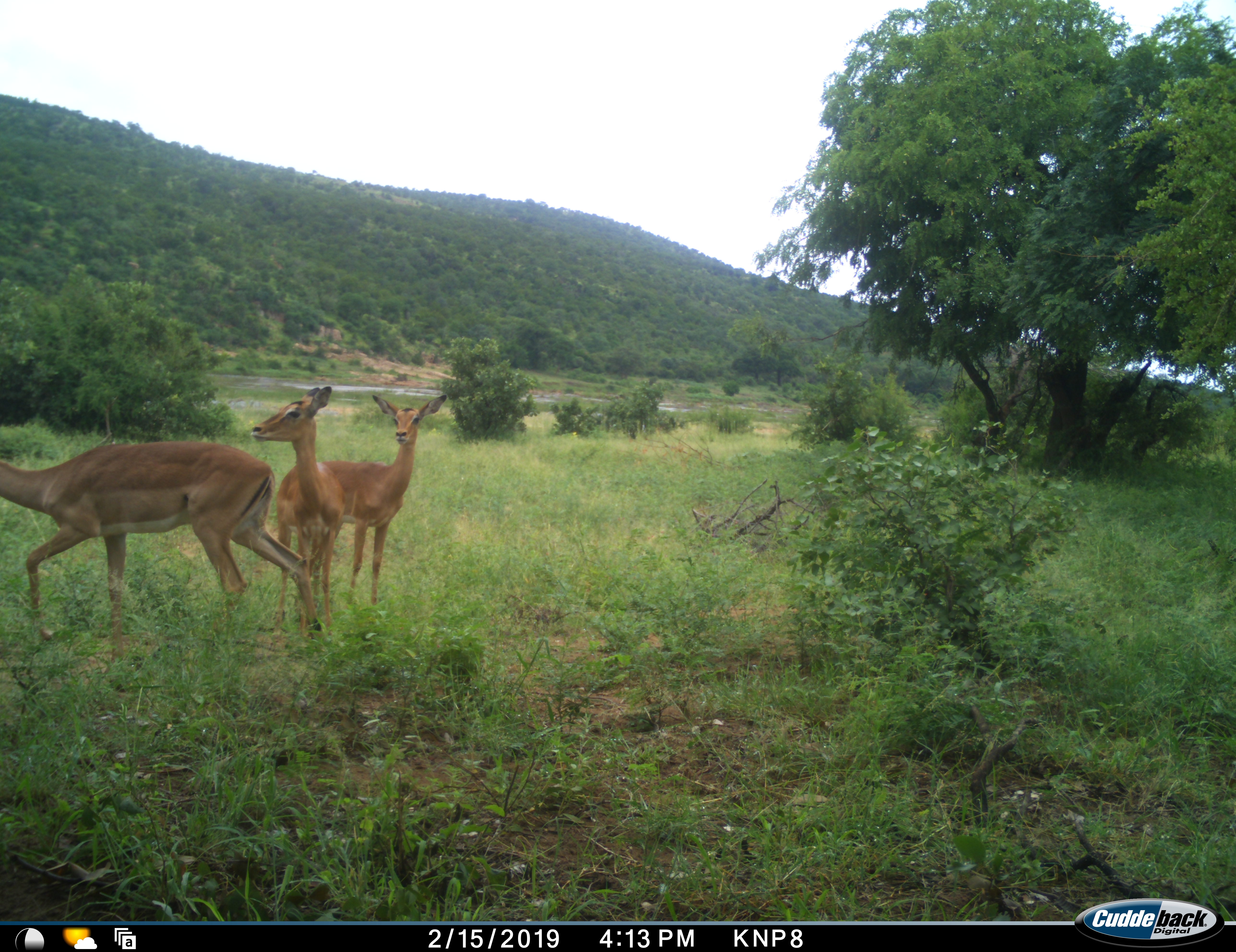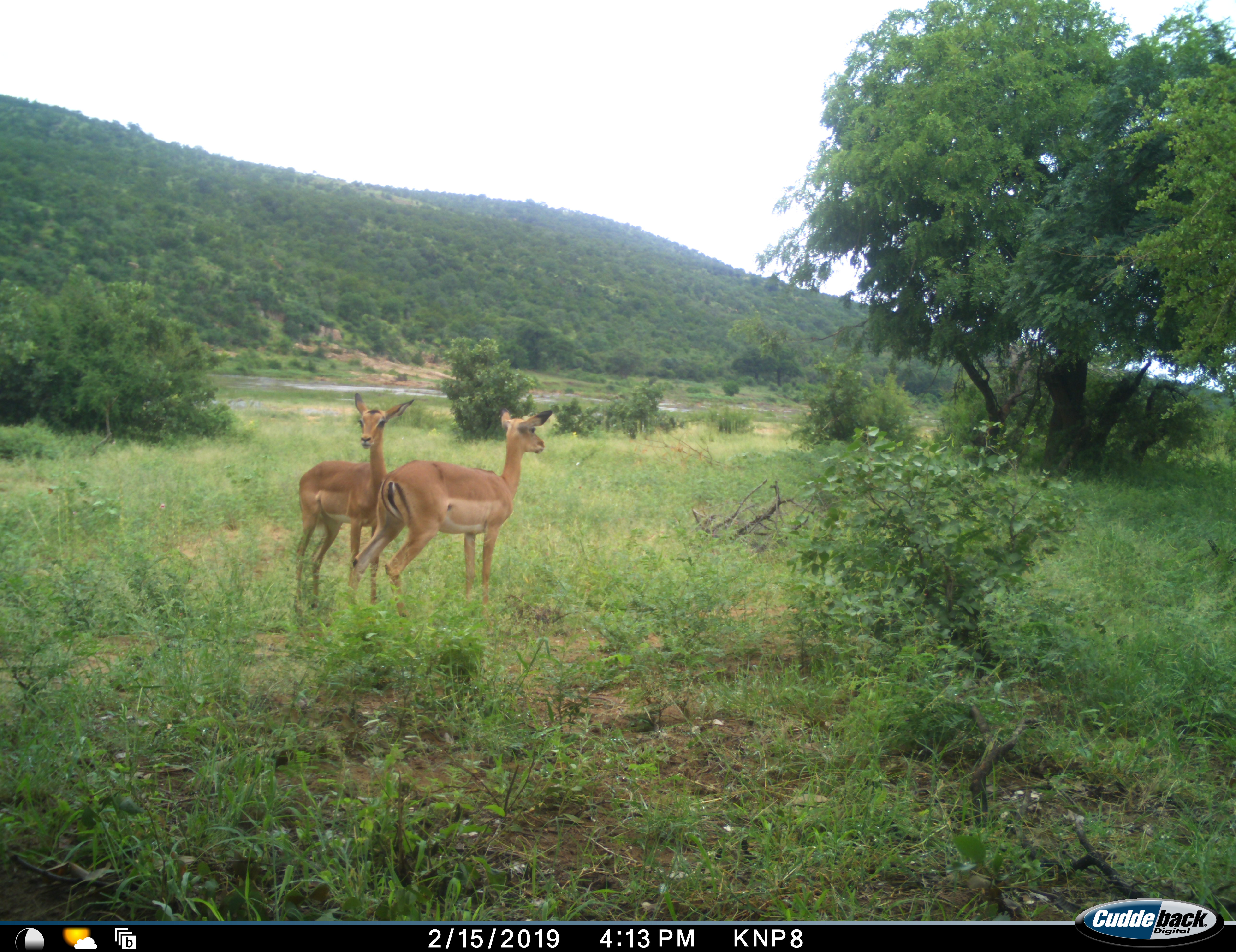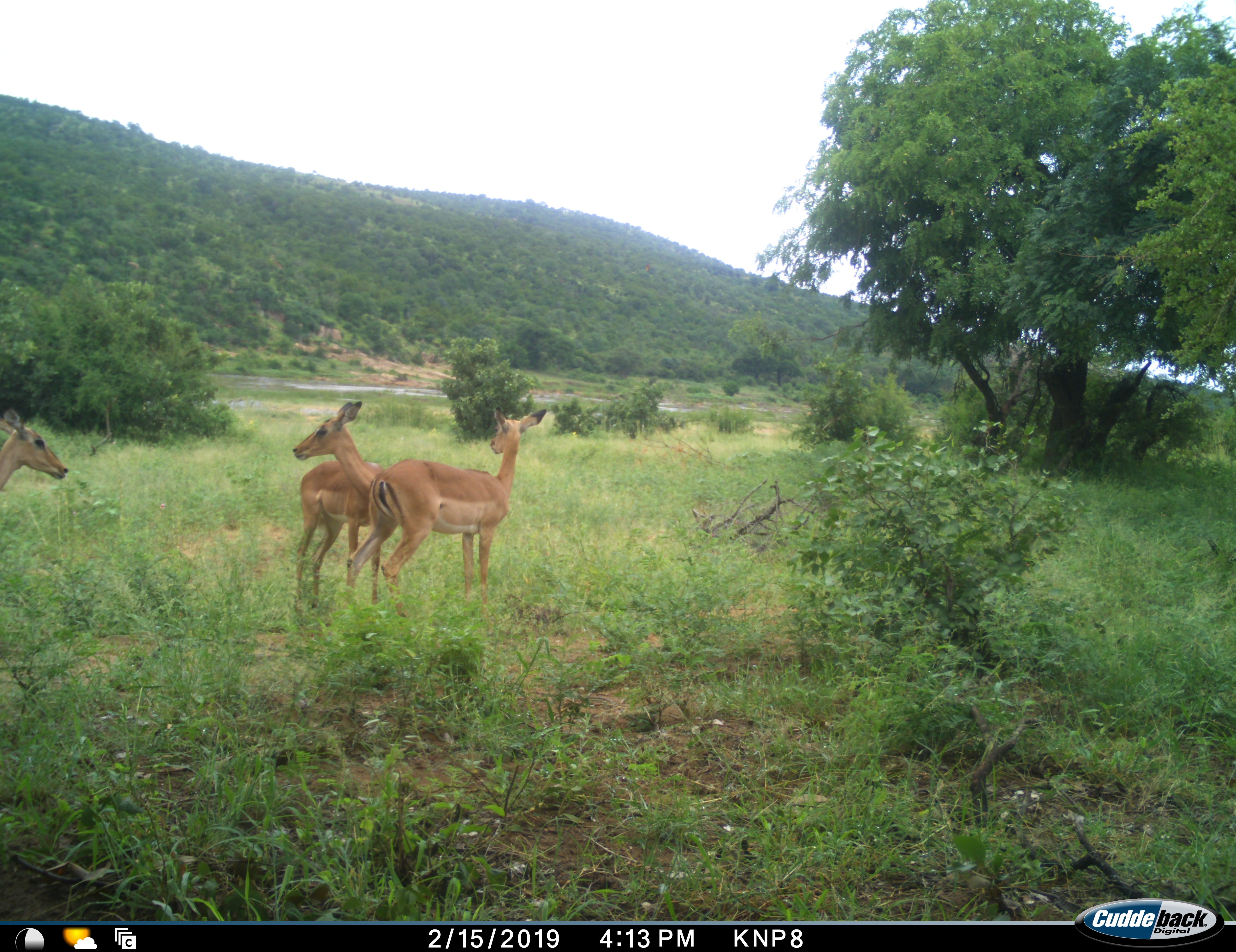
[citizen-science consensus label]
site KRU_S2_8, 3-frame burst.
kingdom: Animalia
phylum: Chordata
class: Mammalia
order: Artiodactyla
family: Bovidae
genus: Aepyceros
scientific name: Aepyceros melampus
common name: impala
Impala (Aepyceros melampus), count 3. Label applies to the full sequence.